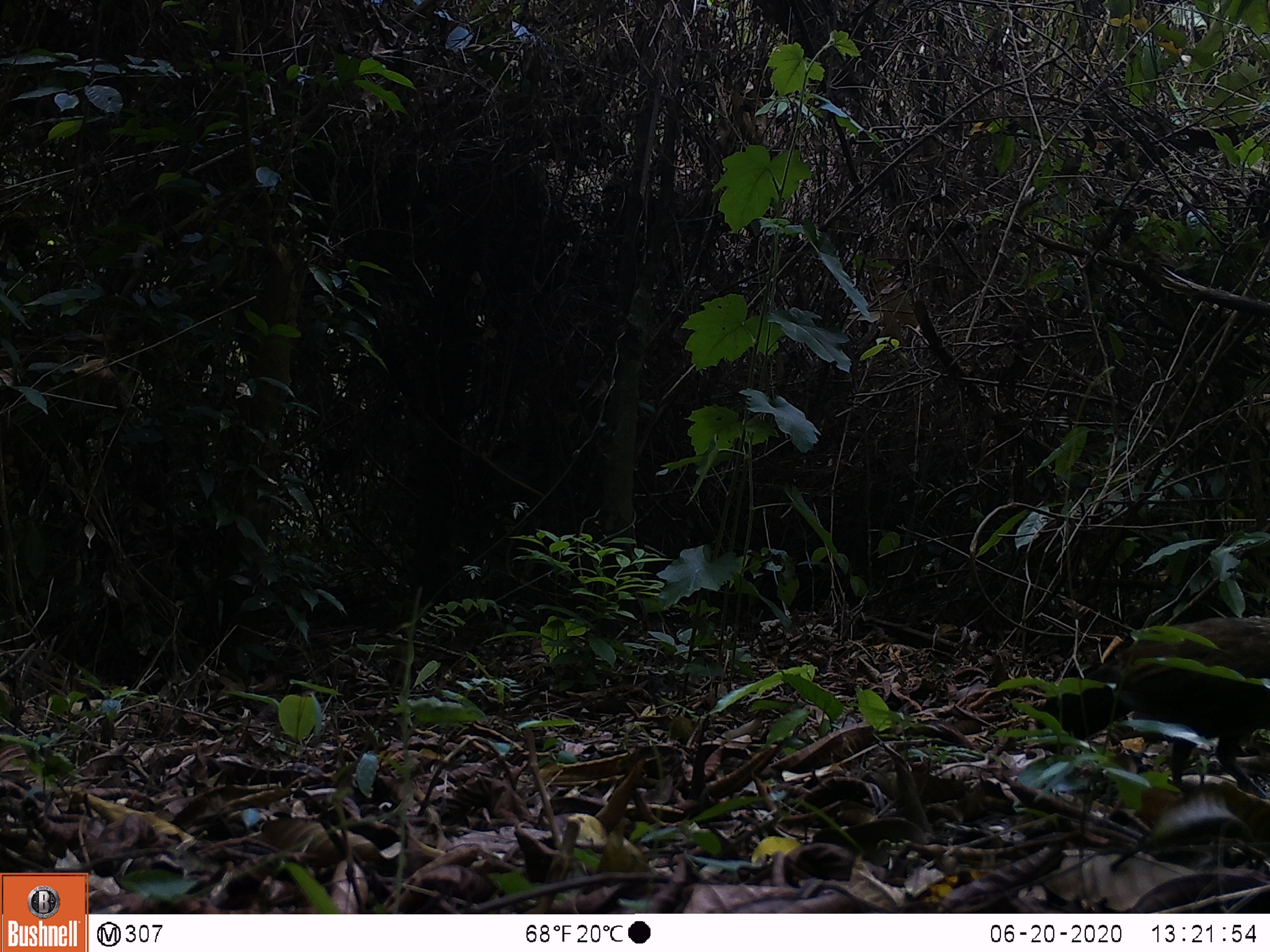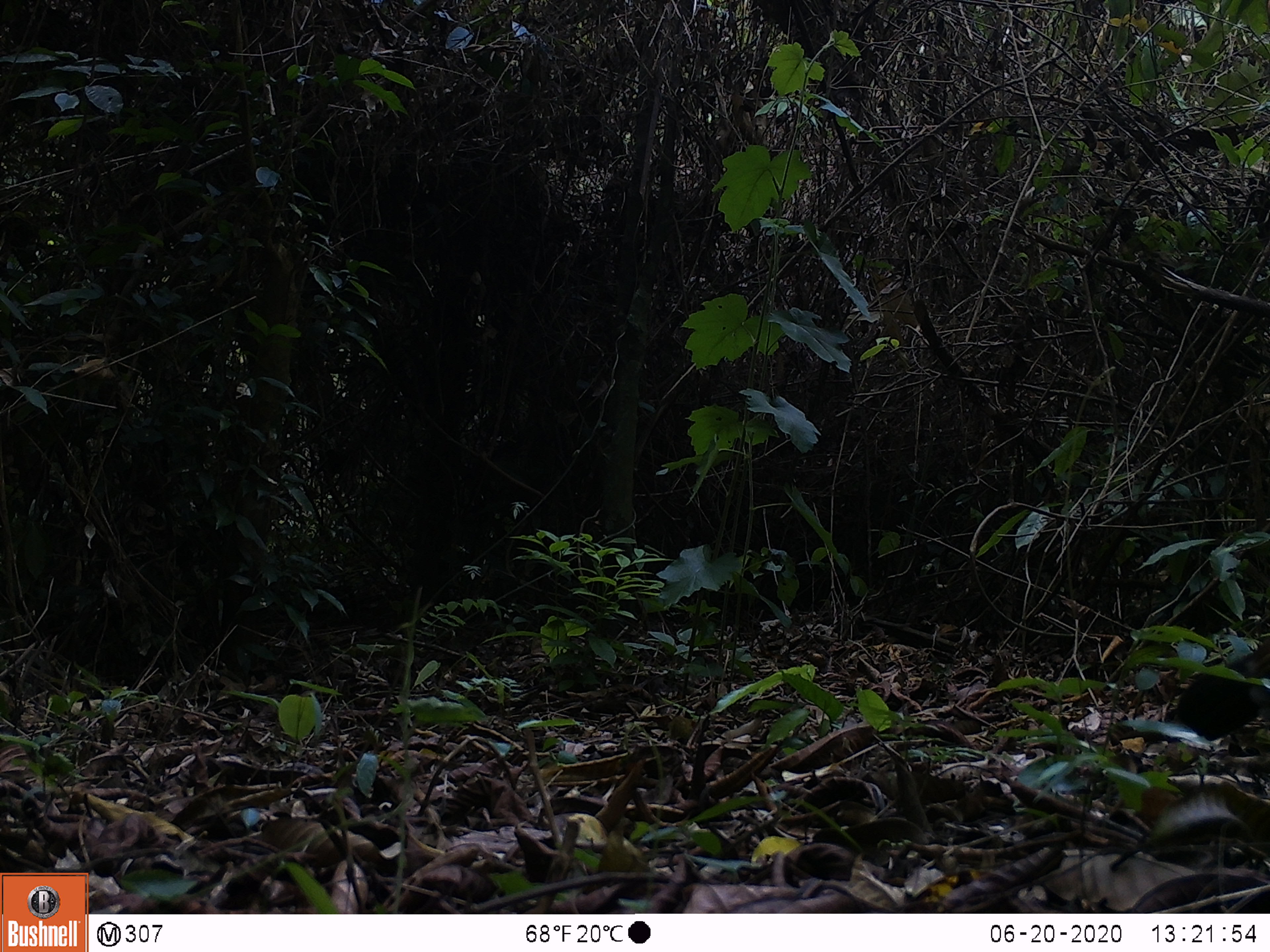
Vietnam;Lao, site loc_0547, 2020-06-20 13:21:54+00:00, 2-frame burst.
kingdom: Animalia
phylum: Chordata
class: Aves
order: Galliformes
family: Phasianidae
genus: Gallus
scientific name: Gallus gallus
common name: red junglefowl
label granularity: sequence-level